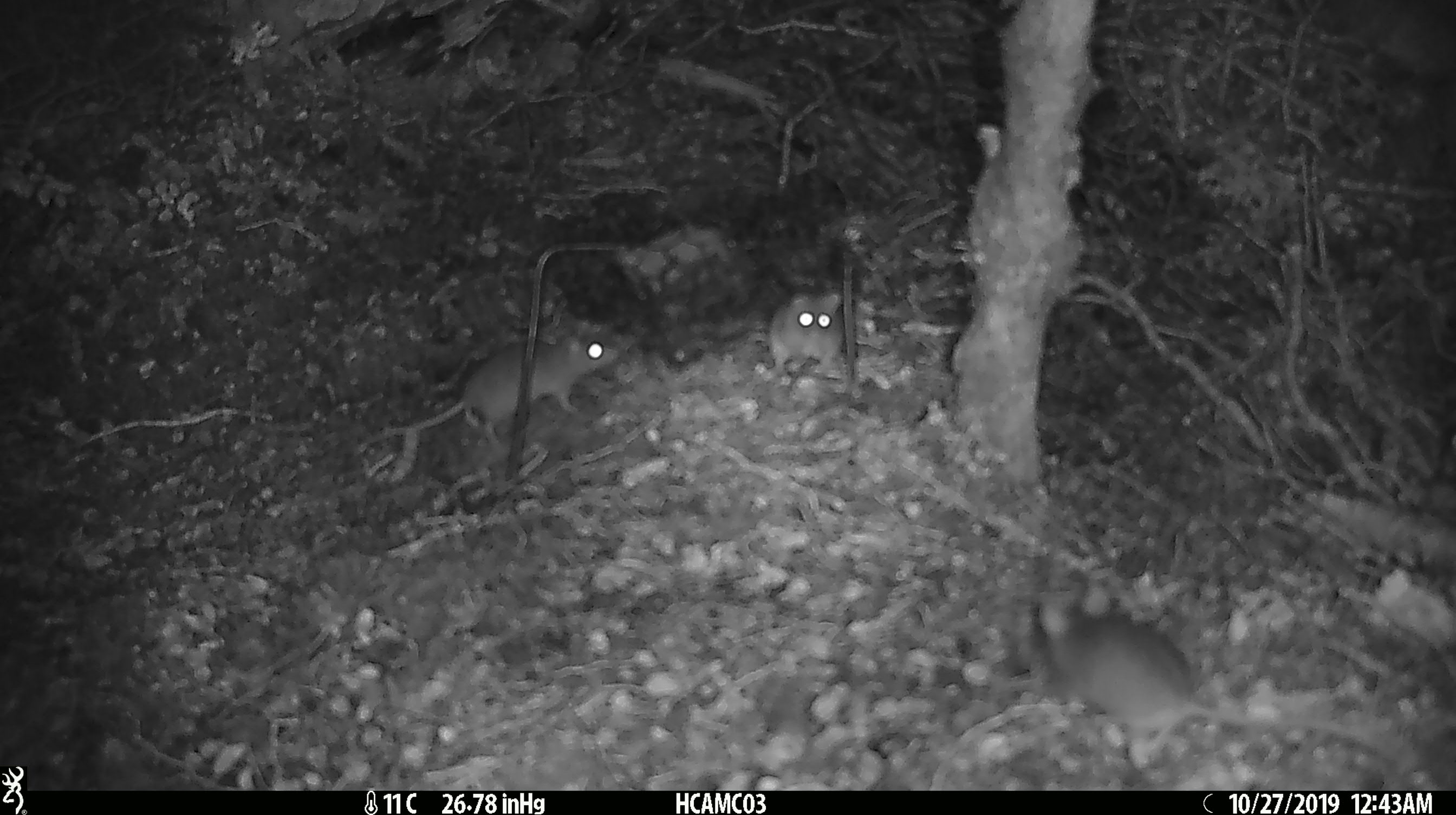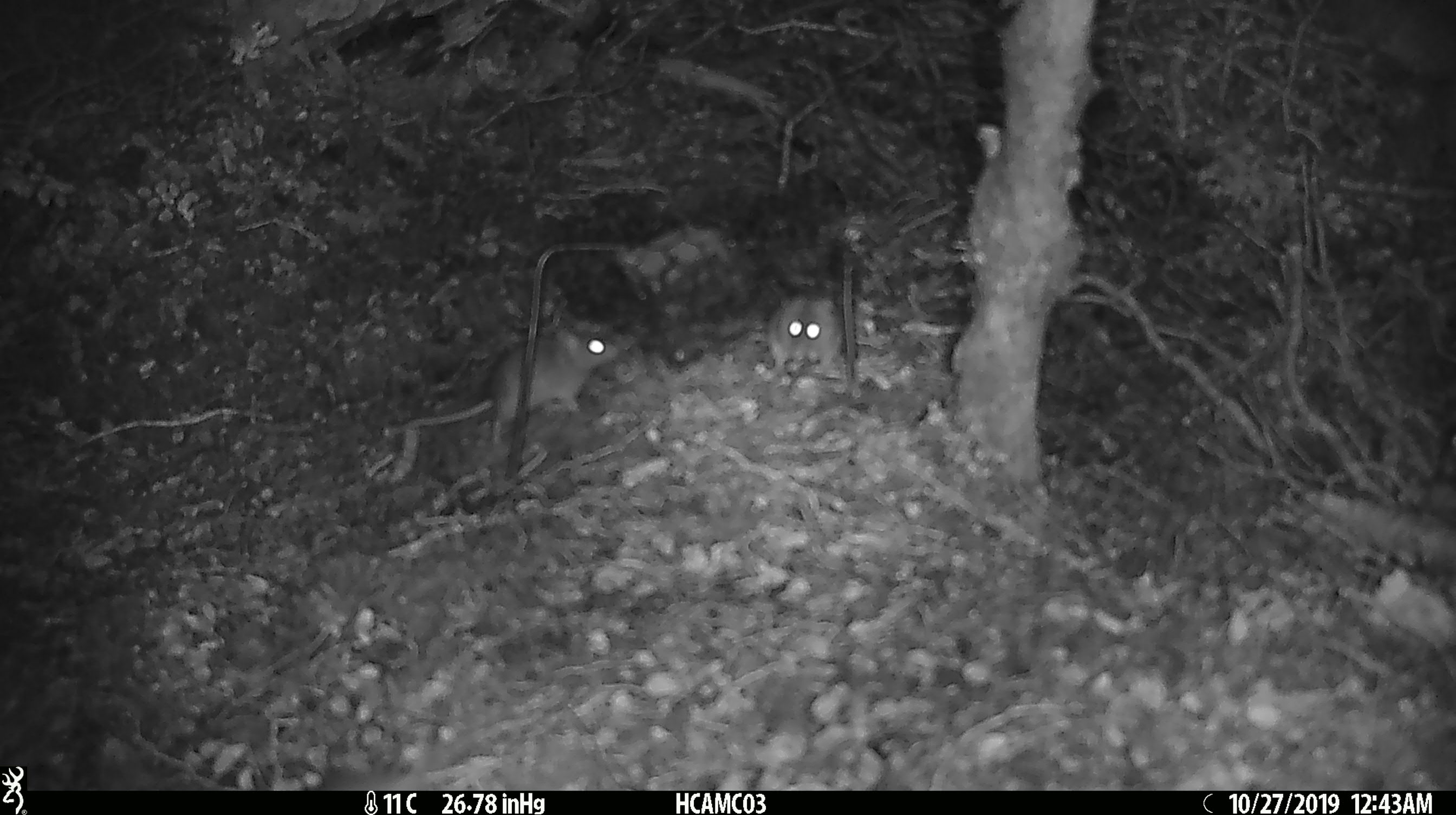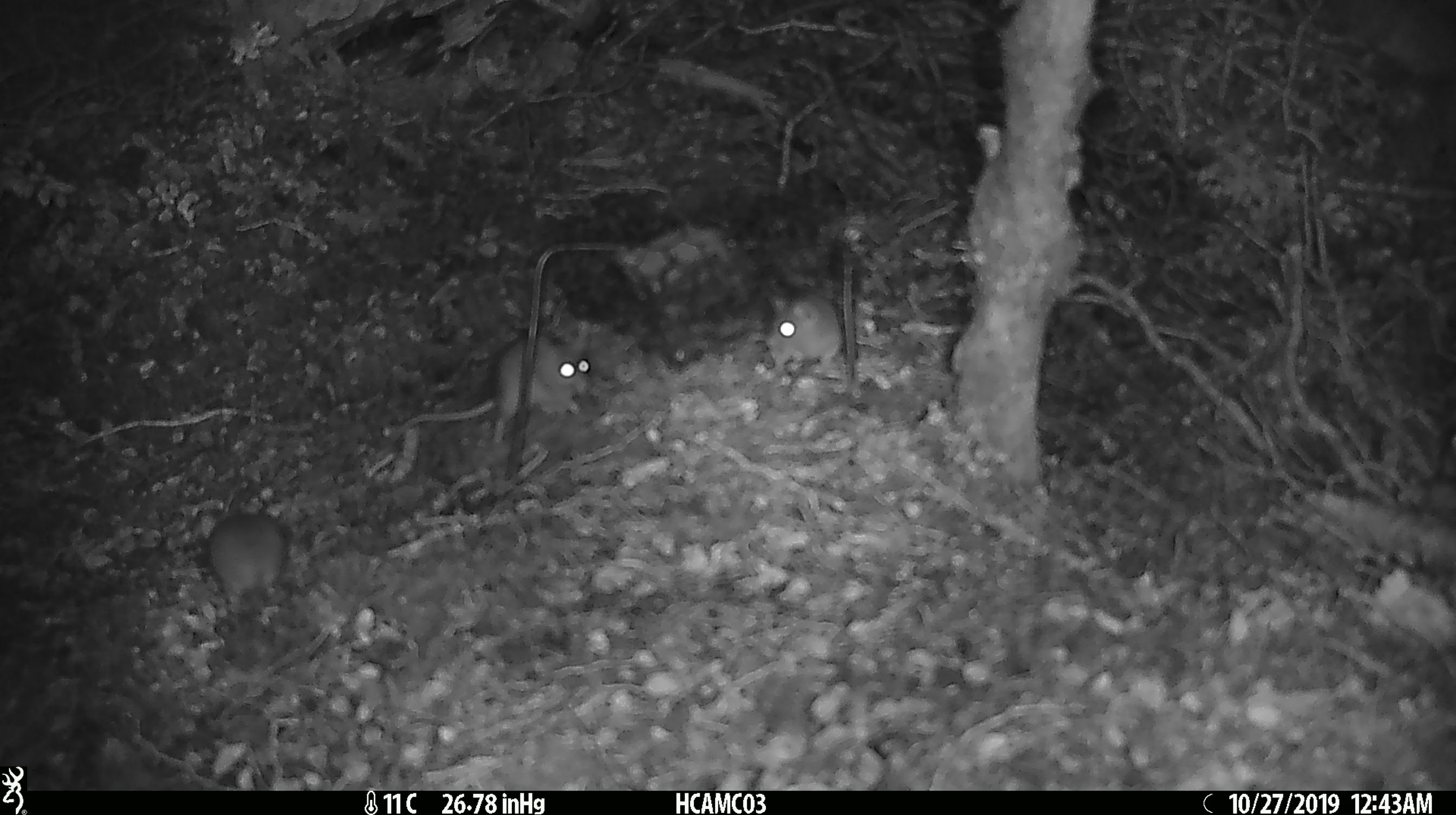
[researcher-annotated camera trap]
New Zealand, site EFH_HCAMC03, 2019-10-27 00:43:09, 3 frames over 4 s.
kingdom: Animalia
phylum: Chordata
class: Mammalia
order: Rodentia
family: Muridae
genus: Mus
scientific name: Mus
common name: mouse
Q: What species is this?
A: Mouse (Mus).